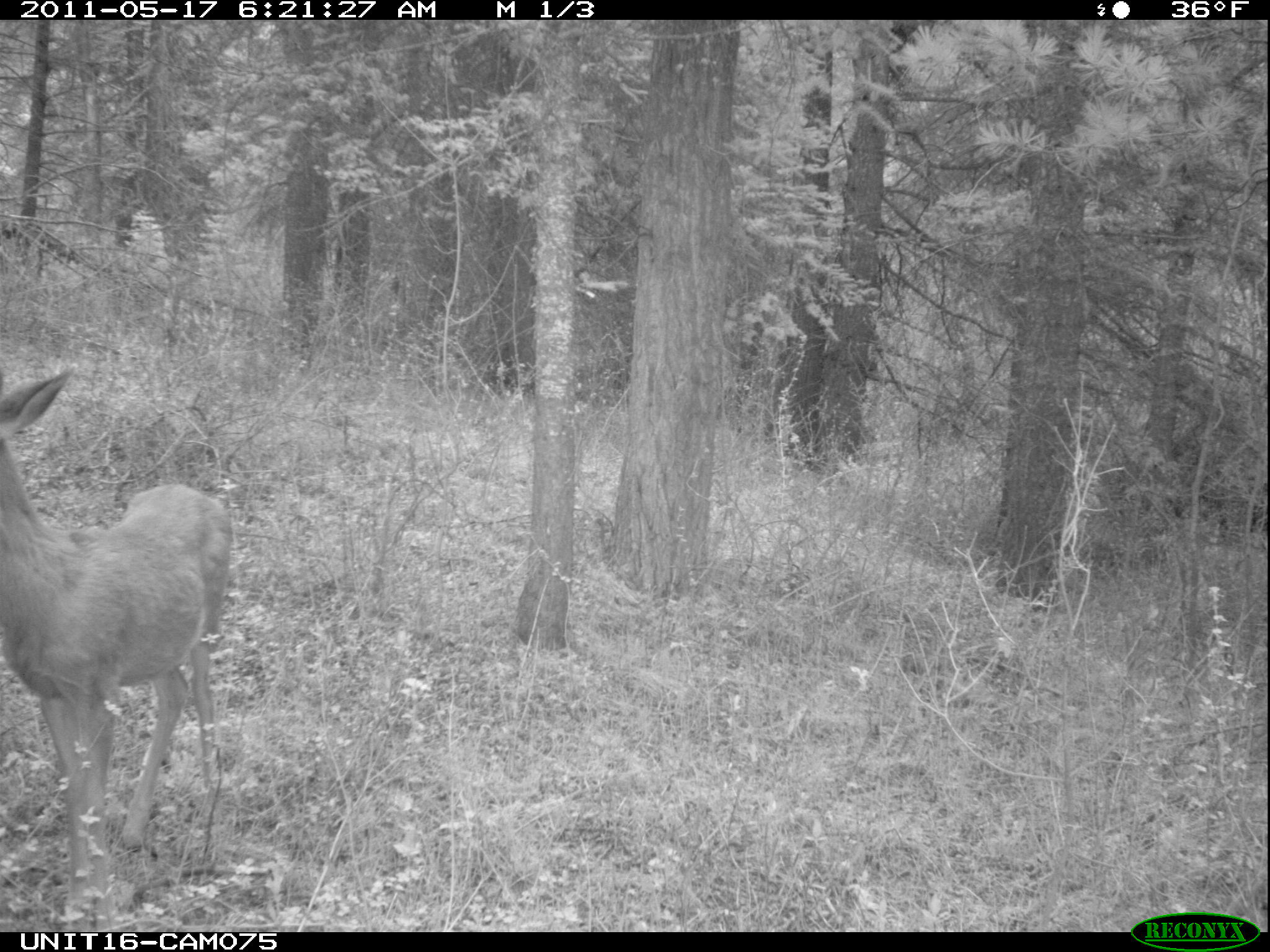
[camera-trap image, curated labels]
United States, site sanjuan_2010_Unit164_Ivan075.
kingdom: Animalia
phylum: Chordata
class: Mammalia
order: Artiodactyla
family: Cervidae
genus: Odocoileus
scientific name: Odocoileus hemionus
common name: mule deer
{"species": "Odocoileus hemionus (mule deer)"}